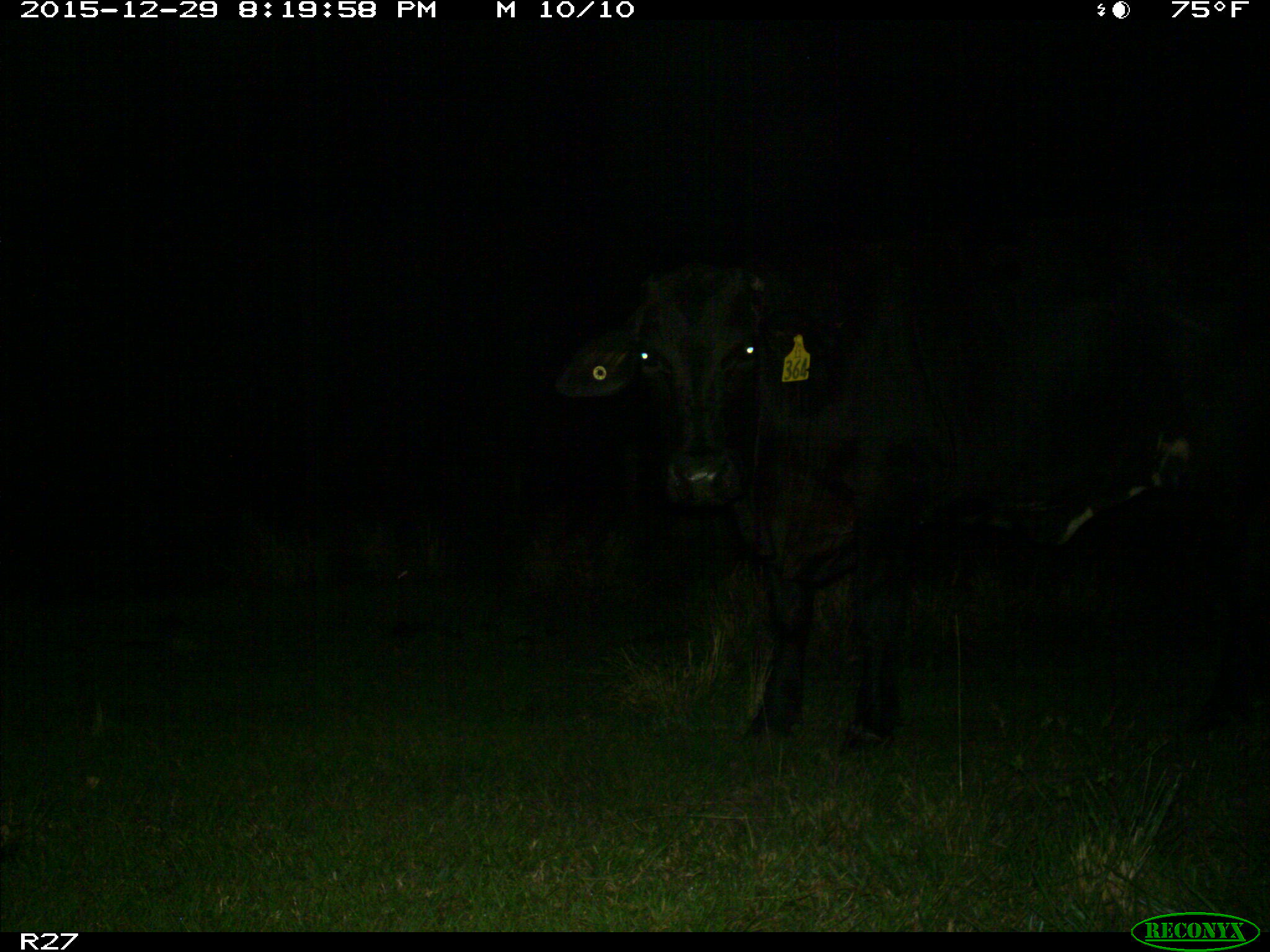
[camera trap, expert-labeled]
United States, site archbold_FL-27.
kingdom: Animalia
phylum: Chordata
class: Mammalia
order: Artiodactyla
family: Bovidae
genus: Bos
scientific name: Bos taurus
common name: domestic cow